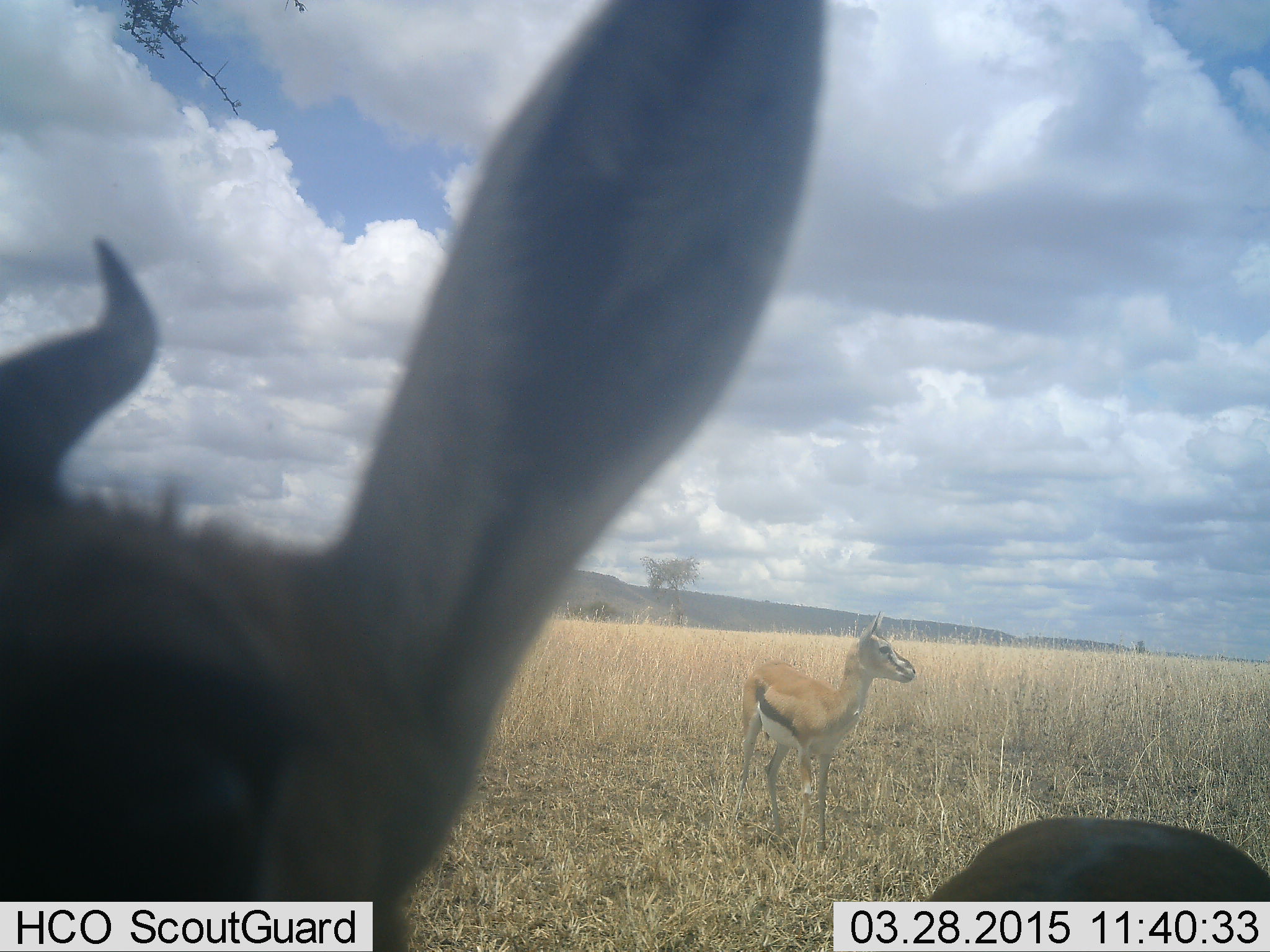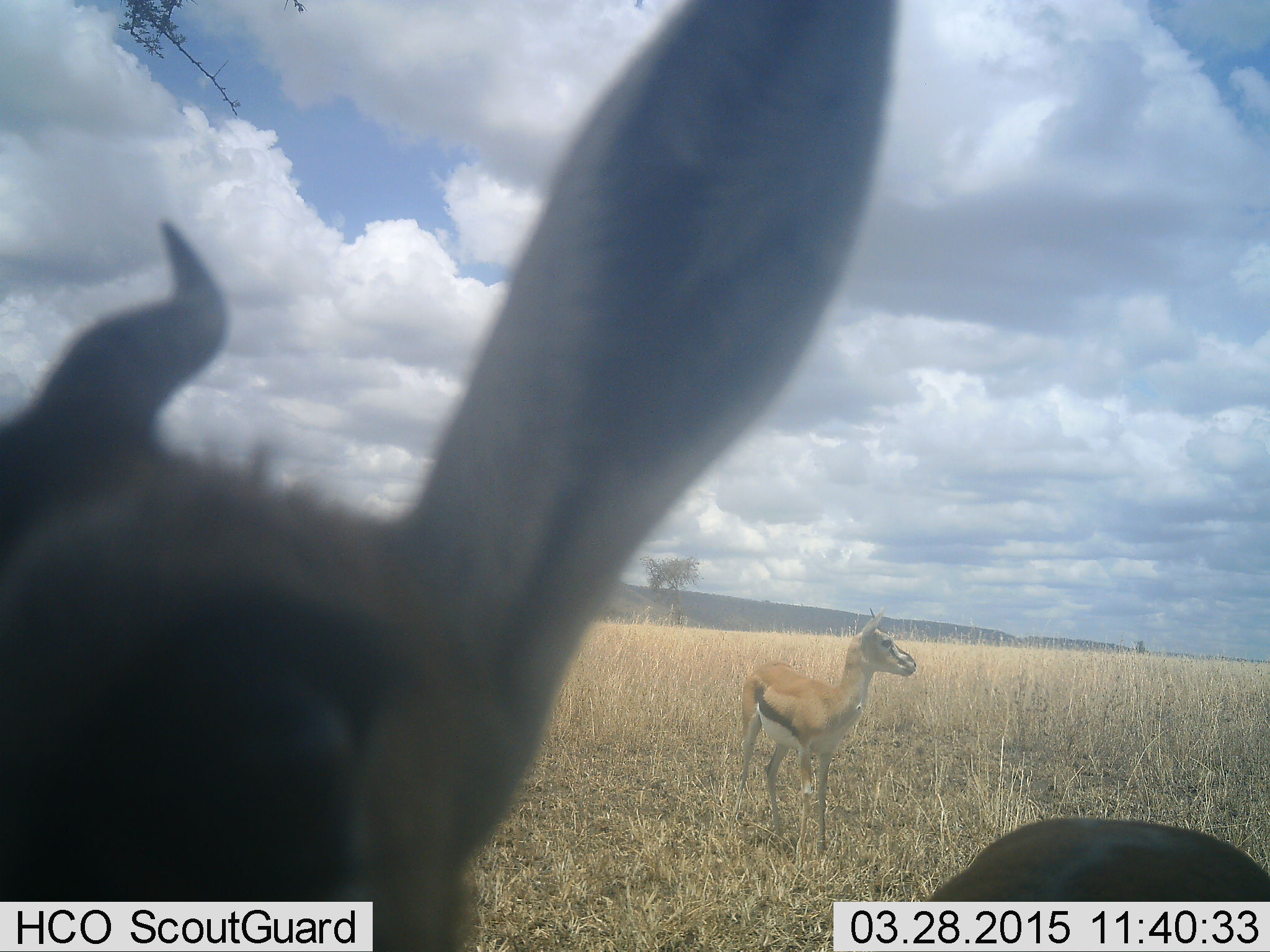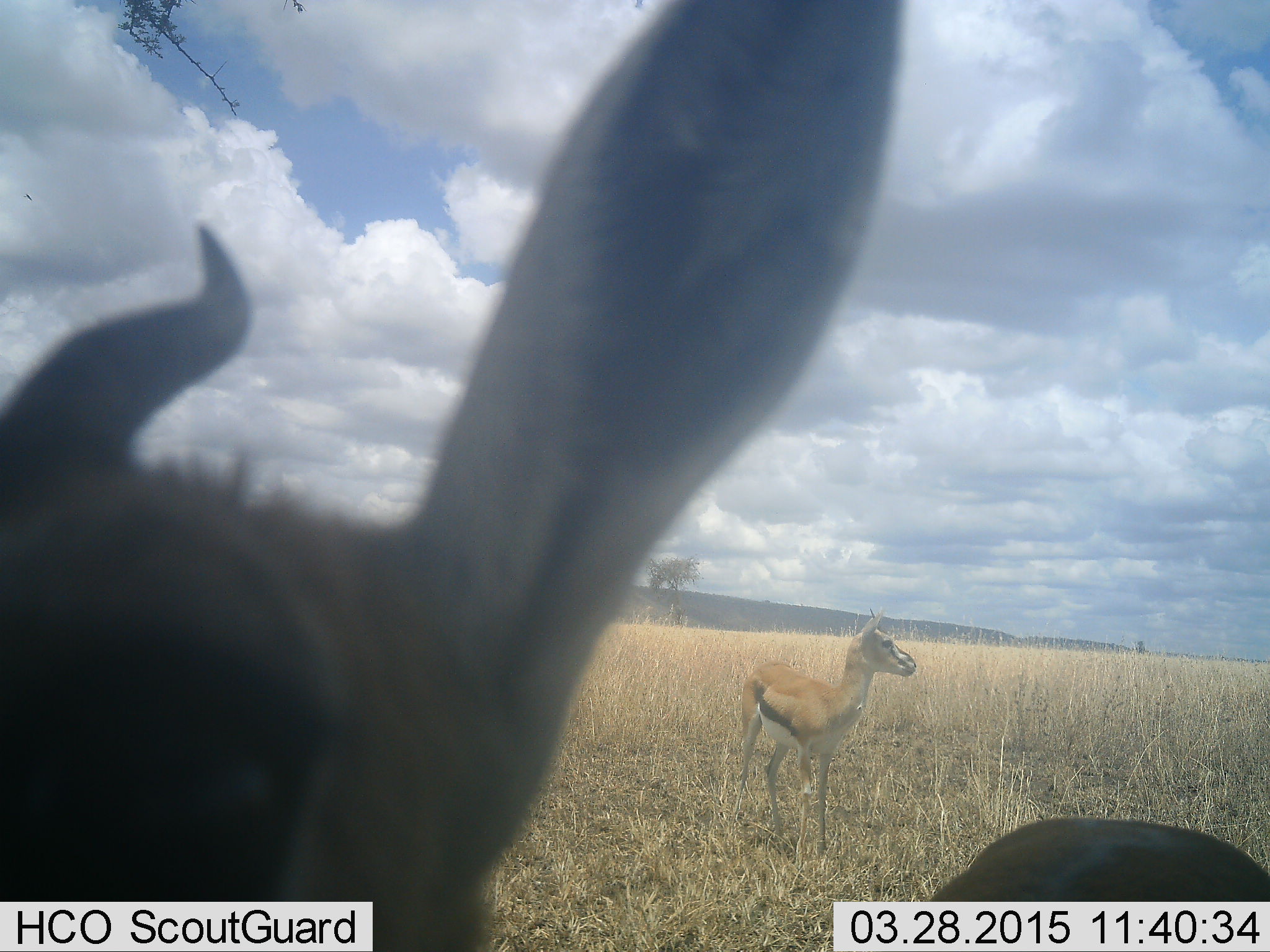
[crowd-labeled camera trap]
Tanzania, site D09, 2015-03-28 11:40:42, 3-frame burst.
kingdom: Animalia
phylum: Chordata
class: Mammalia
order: Artiodactyla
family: Bovidae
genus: Eudorcas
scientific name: Eudorcas thomsonii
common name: thomson's gazelle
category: gazellethomsons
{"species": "gazellethomsons (thomson's gazelle) (Eudorcas thomsonii)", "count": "2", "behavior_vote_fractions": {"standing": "90%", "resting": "0%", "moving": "10%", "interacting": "0%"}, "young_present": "0%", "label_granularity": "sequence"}